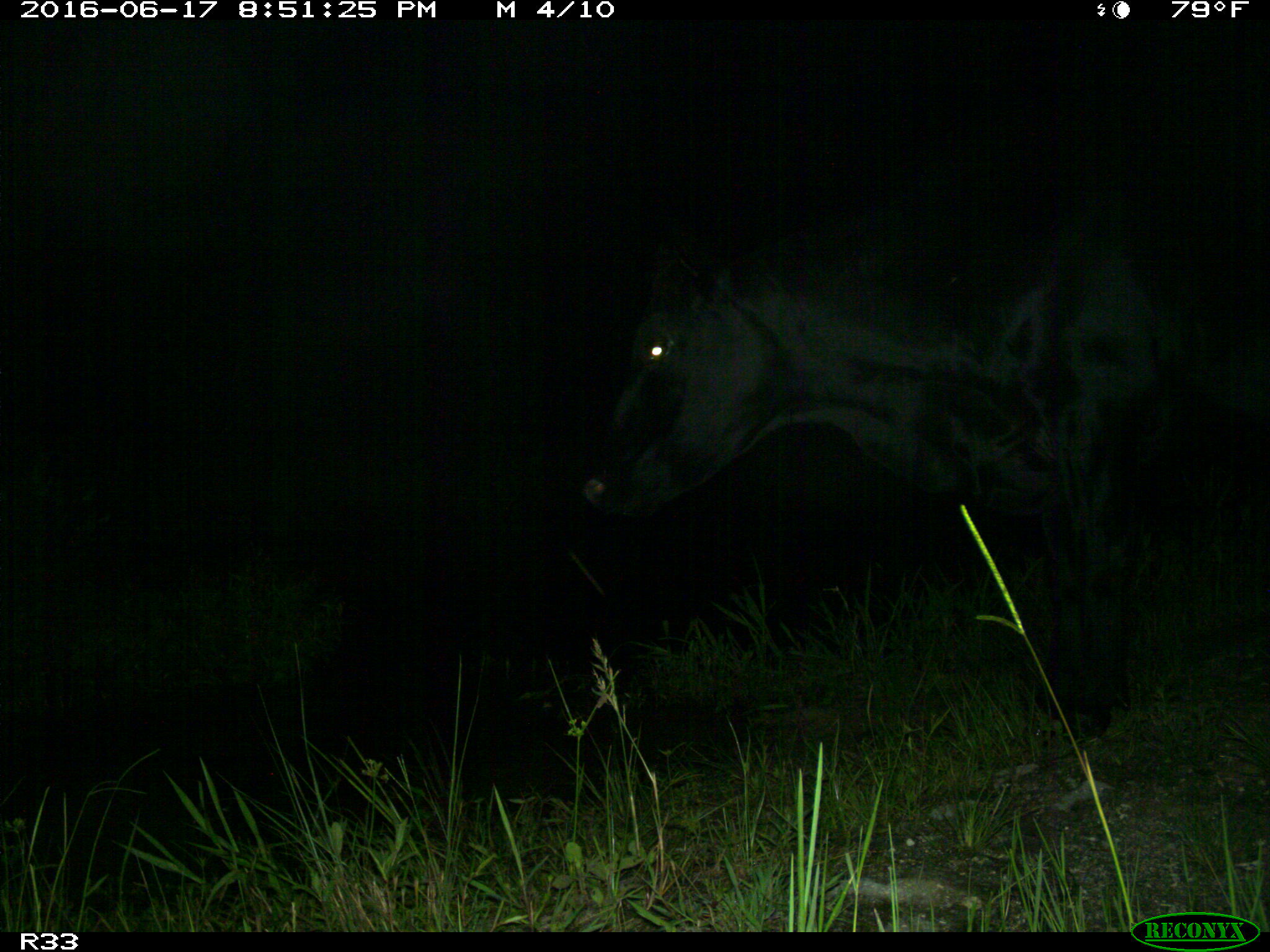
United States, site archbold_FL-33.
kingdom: Animalia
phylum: Chordata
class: Mammalia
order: Artiodactyla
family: Bovidae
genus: Bos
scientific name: Bos taurus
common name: domestic cow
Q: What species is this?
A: Bos taurus (domestic cow).